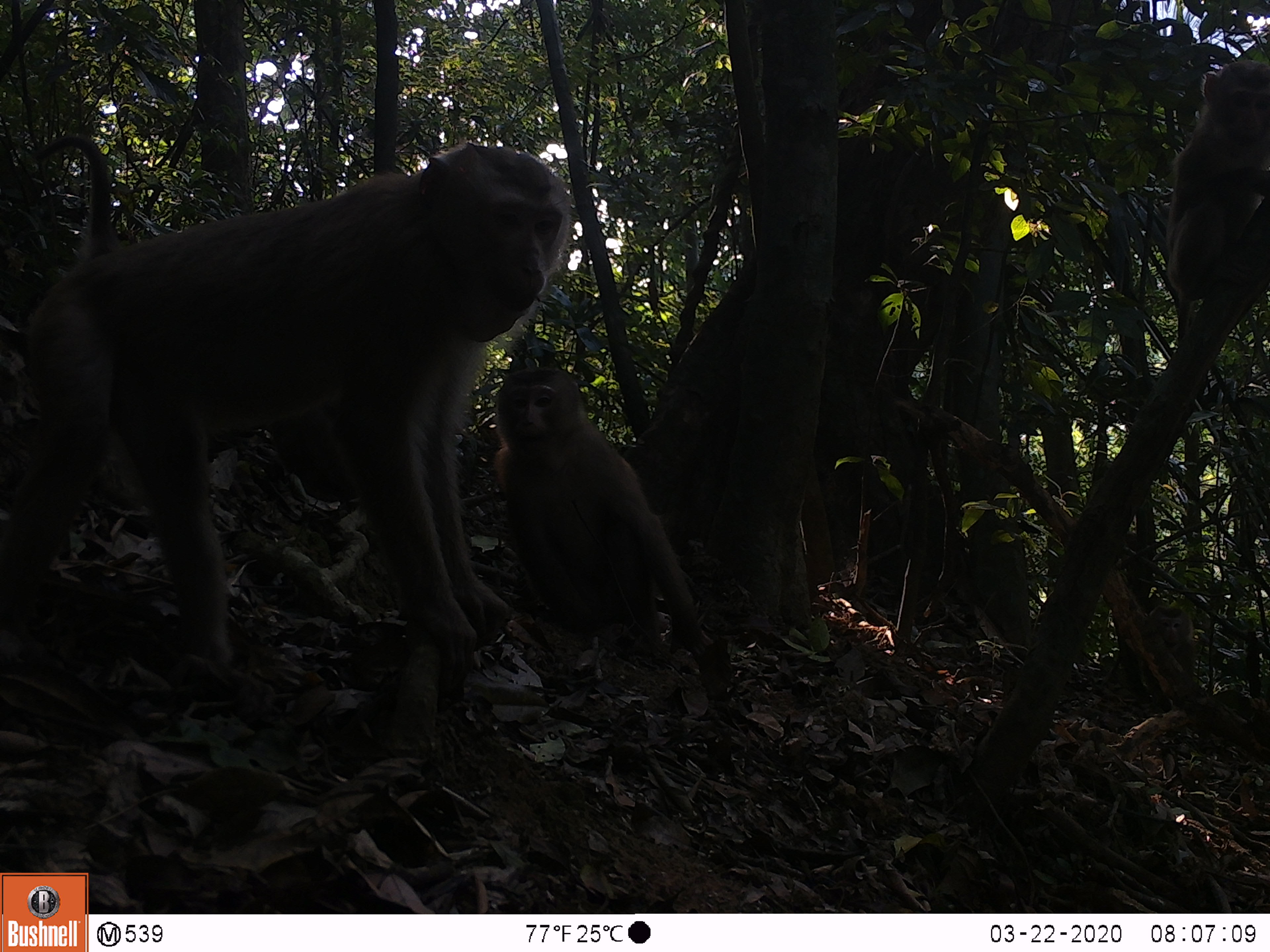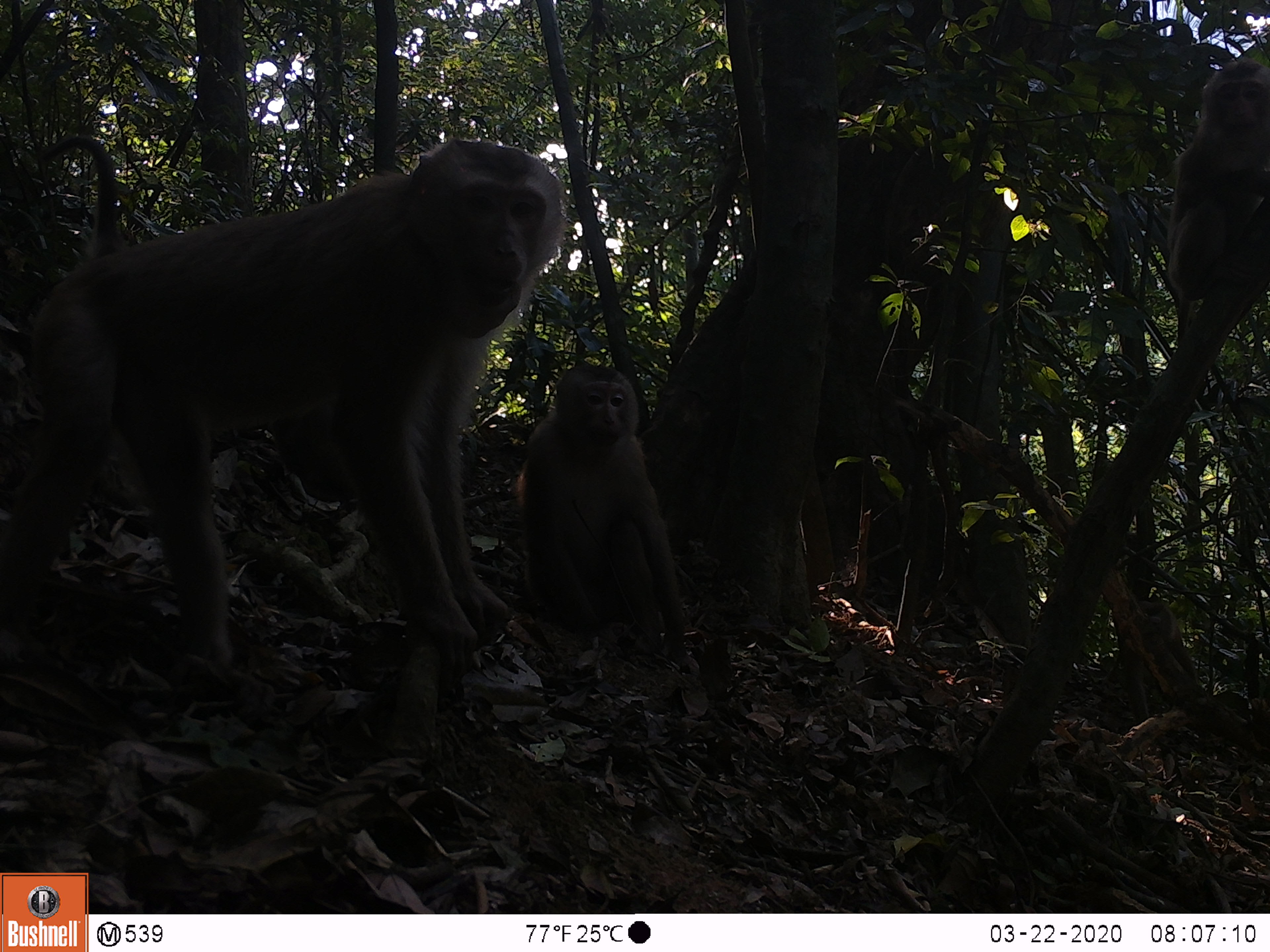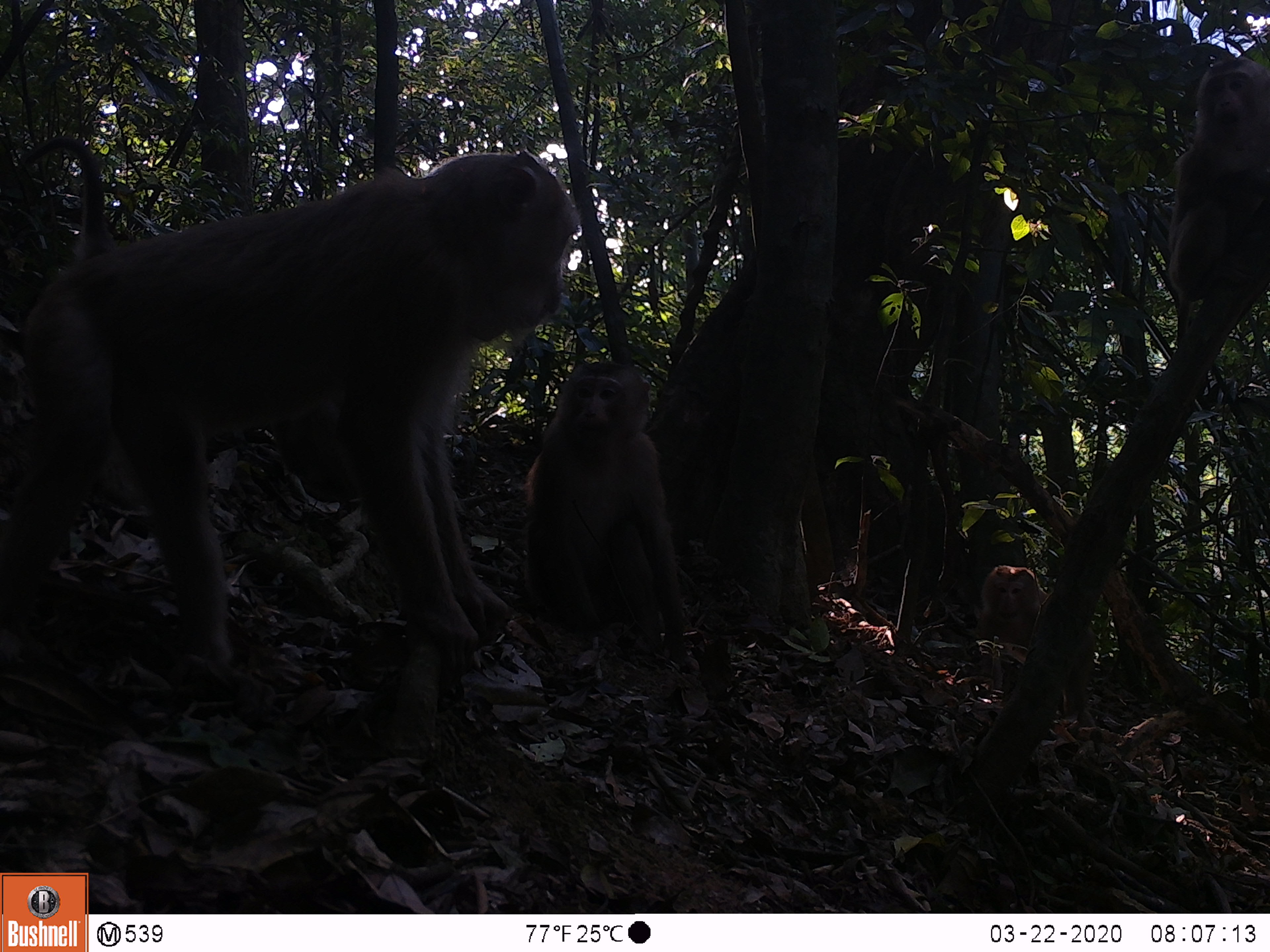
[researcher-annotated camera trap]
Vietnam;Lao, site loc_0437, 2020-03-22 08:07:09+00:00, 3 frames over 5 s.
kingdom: Animalia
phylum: Chordata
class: Mammalia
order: Primates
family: Cercopithecidae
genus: Macaca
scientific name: Macaca nemestrina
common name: pig-tailed macaque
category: pig tailed macaque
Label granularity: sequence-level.